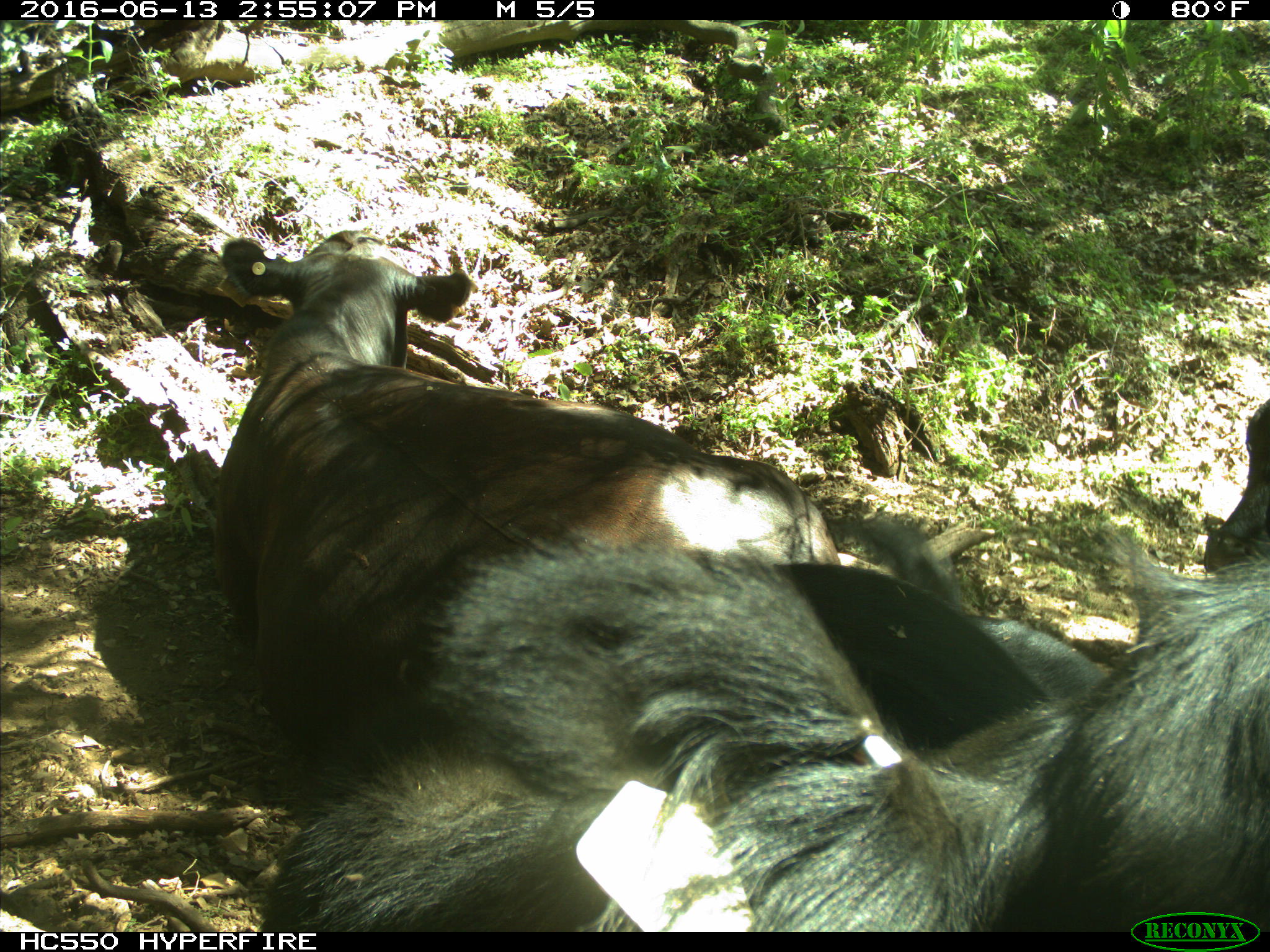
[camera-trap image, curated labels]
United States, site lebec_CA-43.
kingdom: Animalia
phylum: Chordata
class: Mammalia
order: Artiodactyla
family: Bovidae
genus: Bos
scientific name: Bos taurus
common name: domestic cow